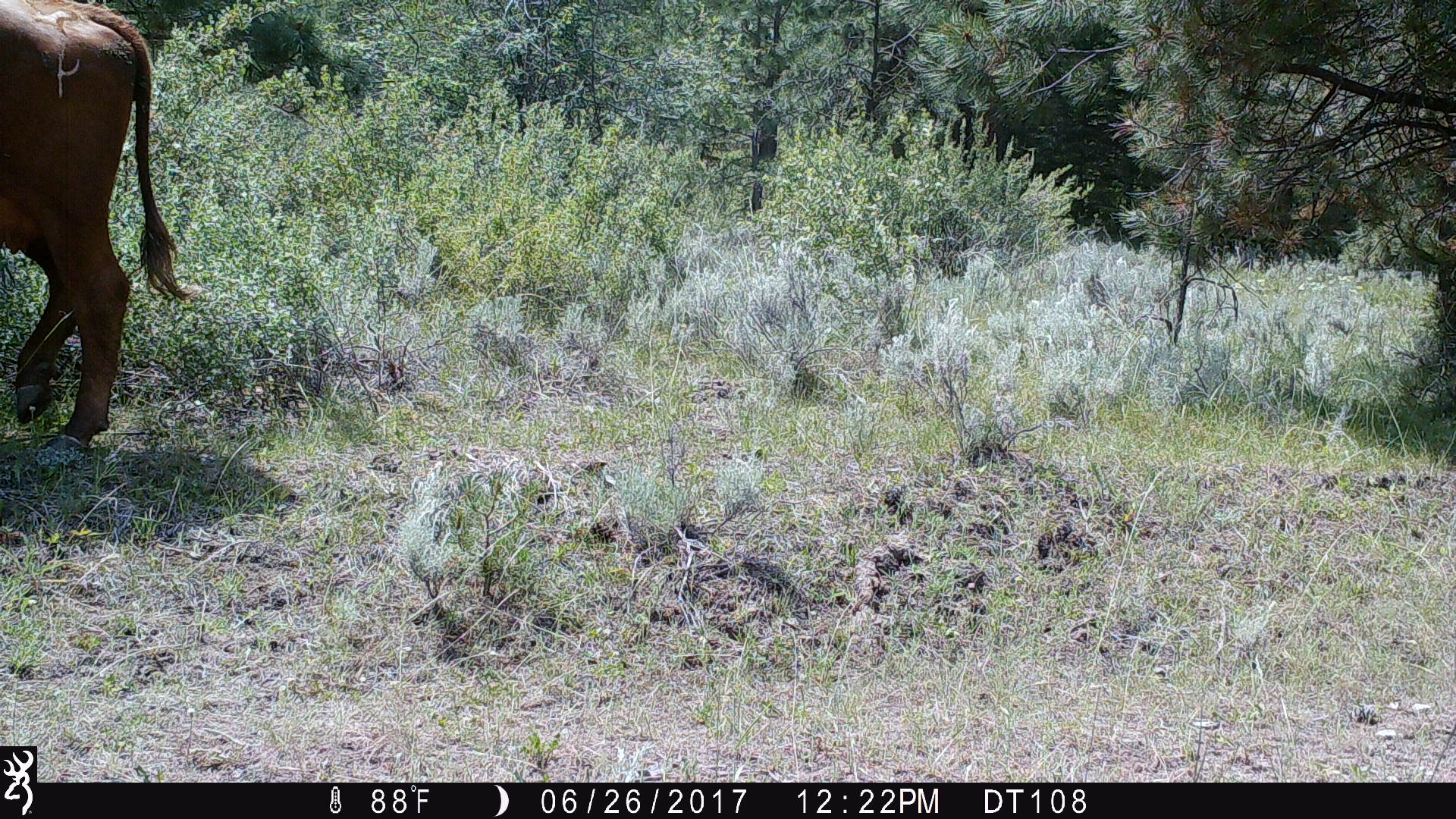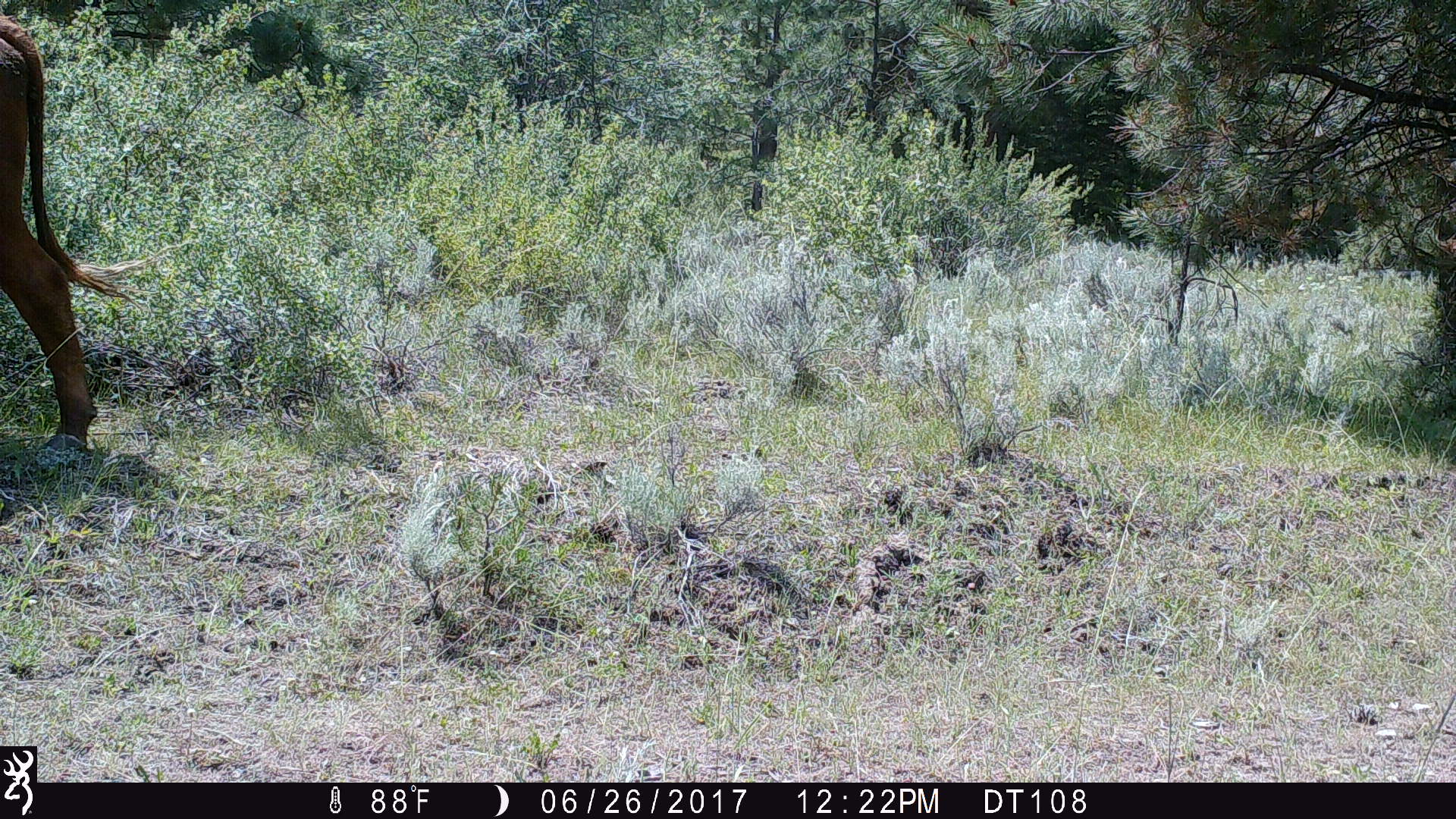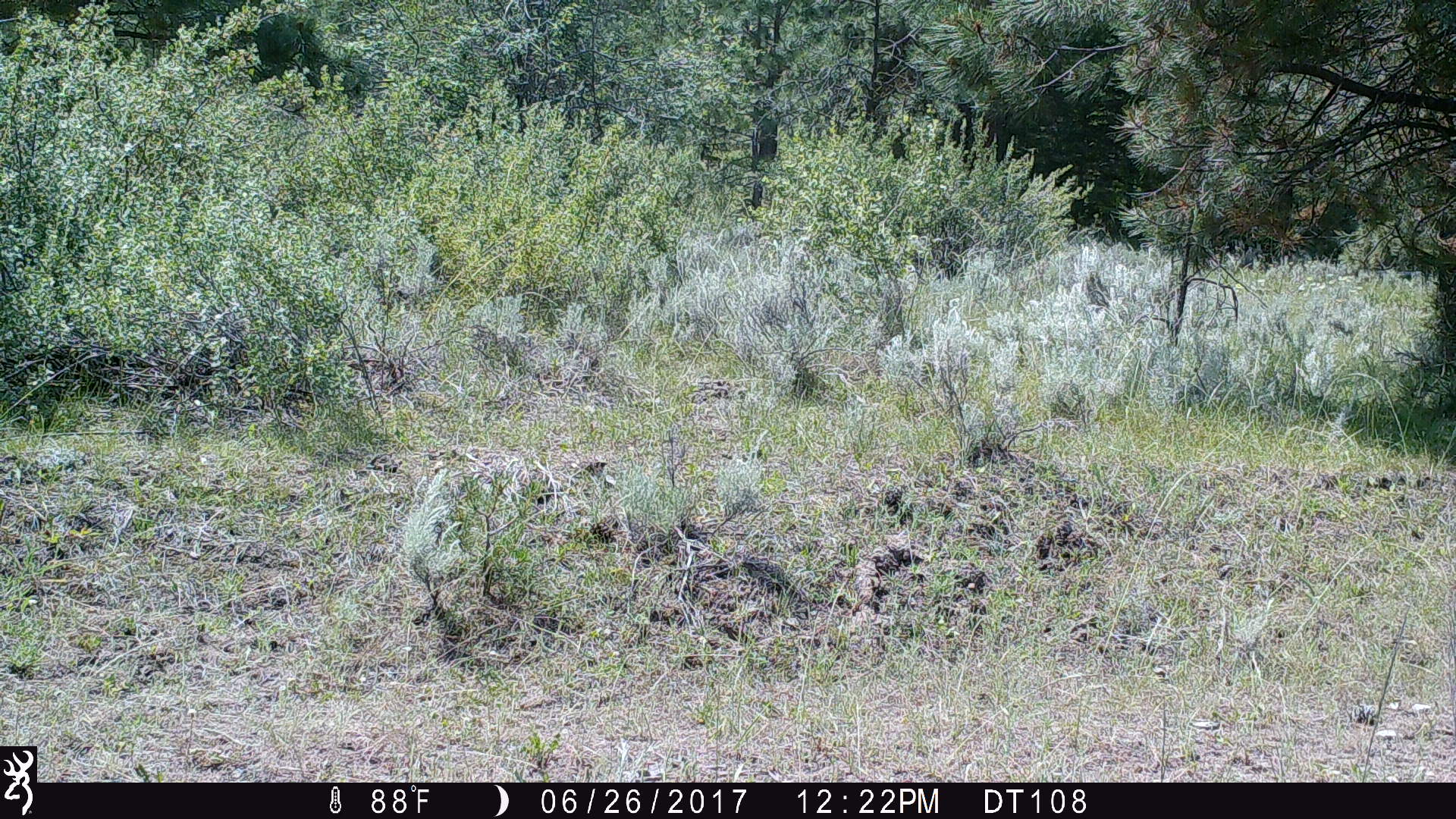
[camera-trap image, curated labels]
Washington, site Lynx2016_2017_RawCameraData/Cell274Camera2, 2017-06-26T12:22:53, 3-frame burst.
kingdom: Animalia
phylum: Chordata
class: Mammalia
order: Artiodactyla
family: Bovidae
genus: Bos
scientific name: Bos taurus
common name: domestic cattle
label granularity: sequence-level